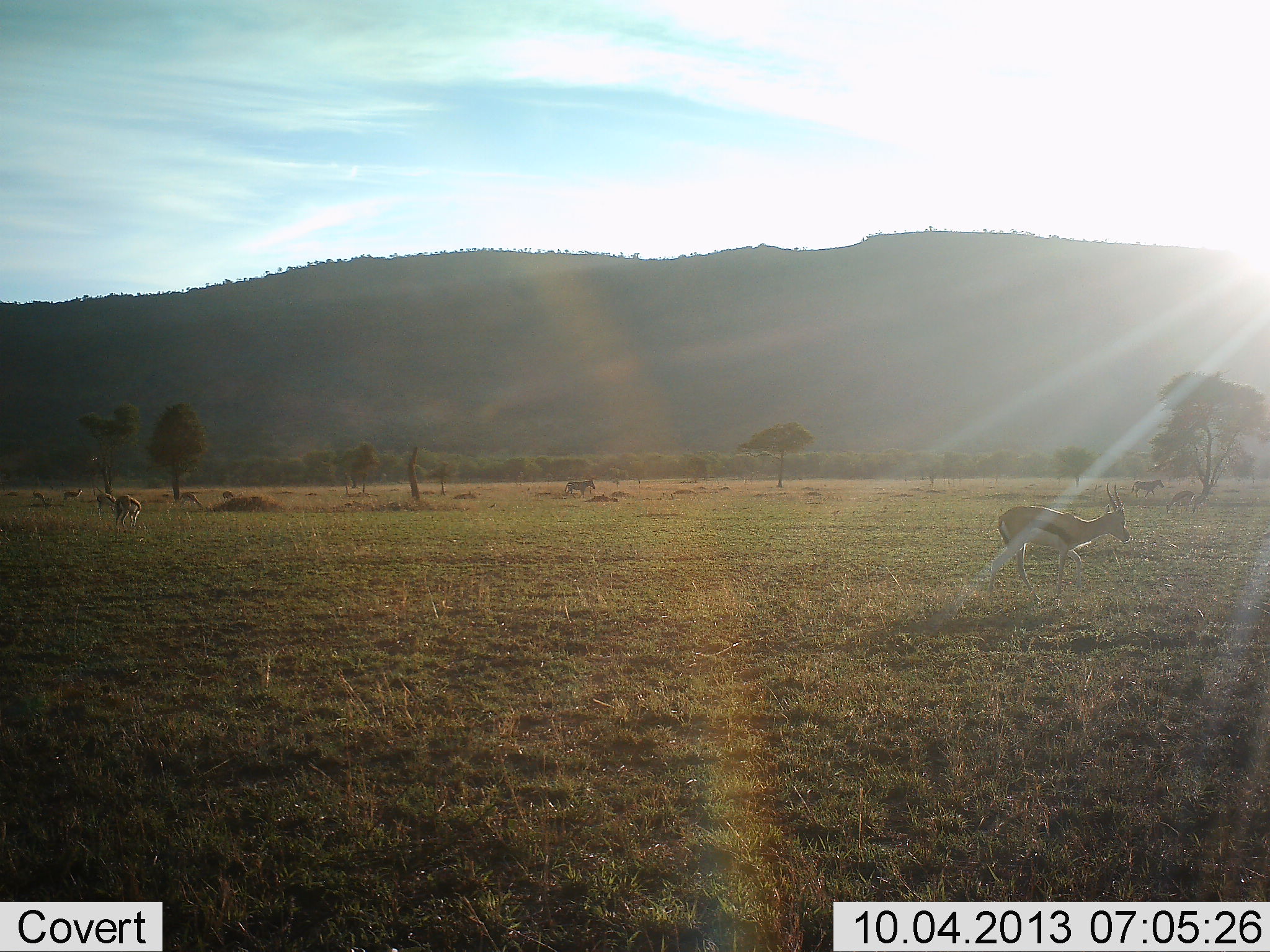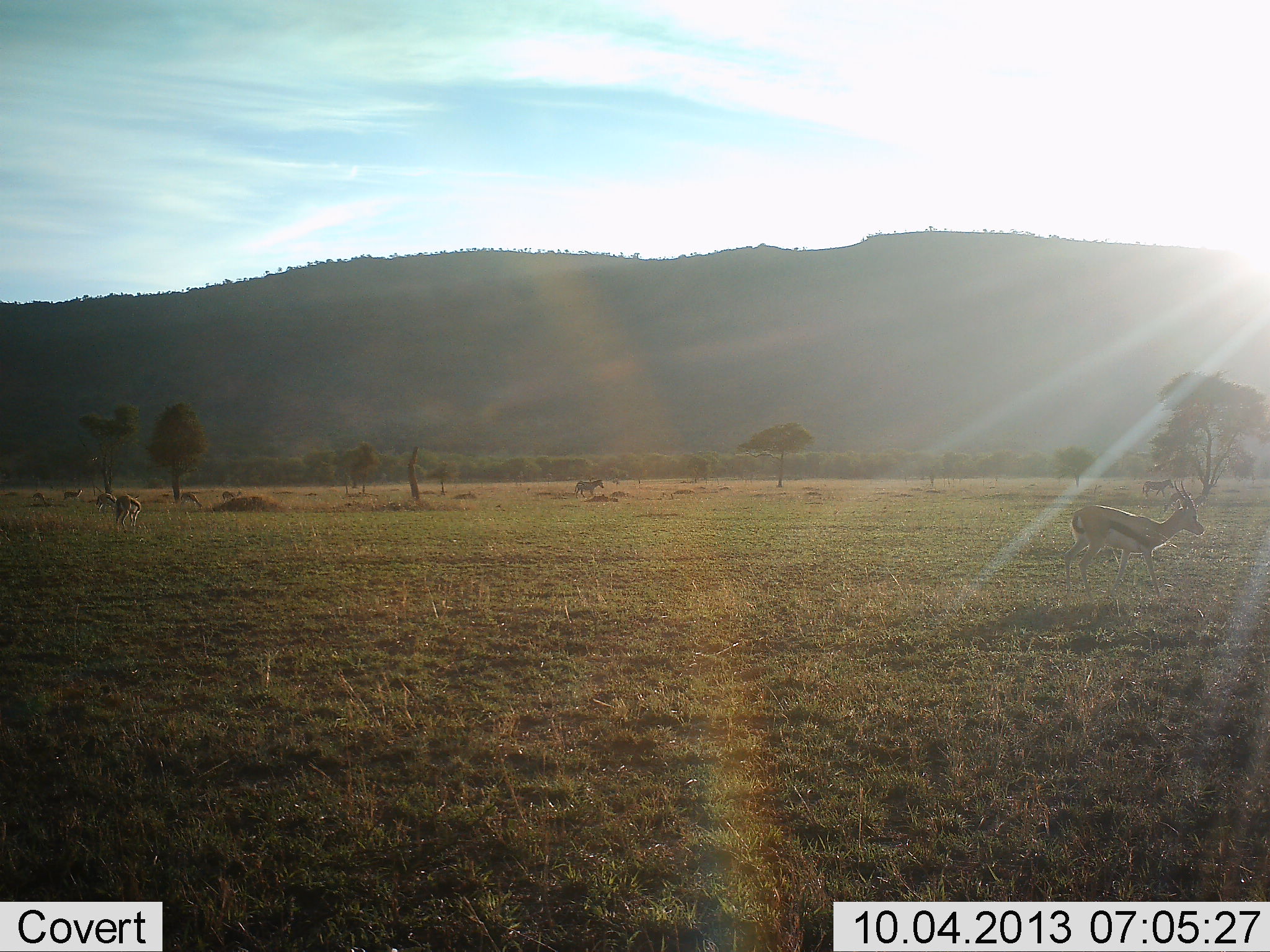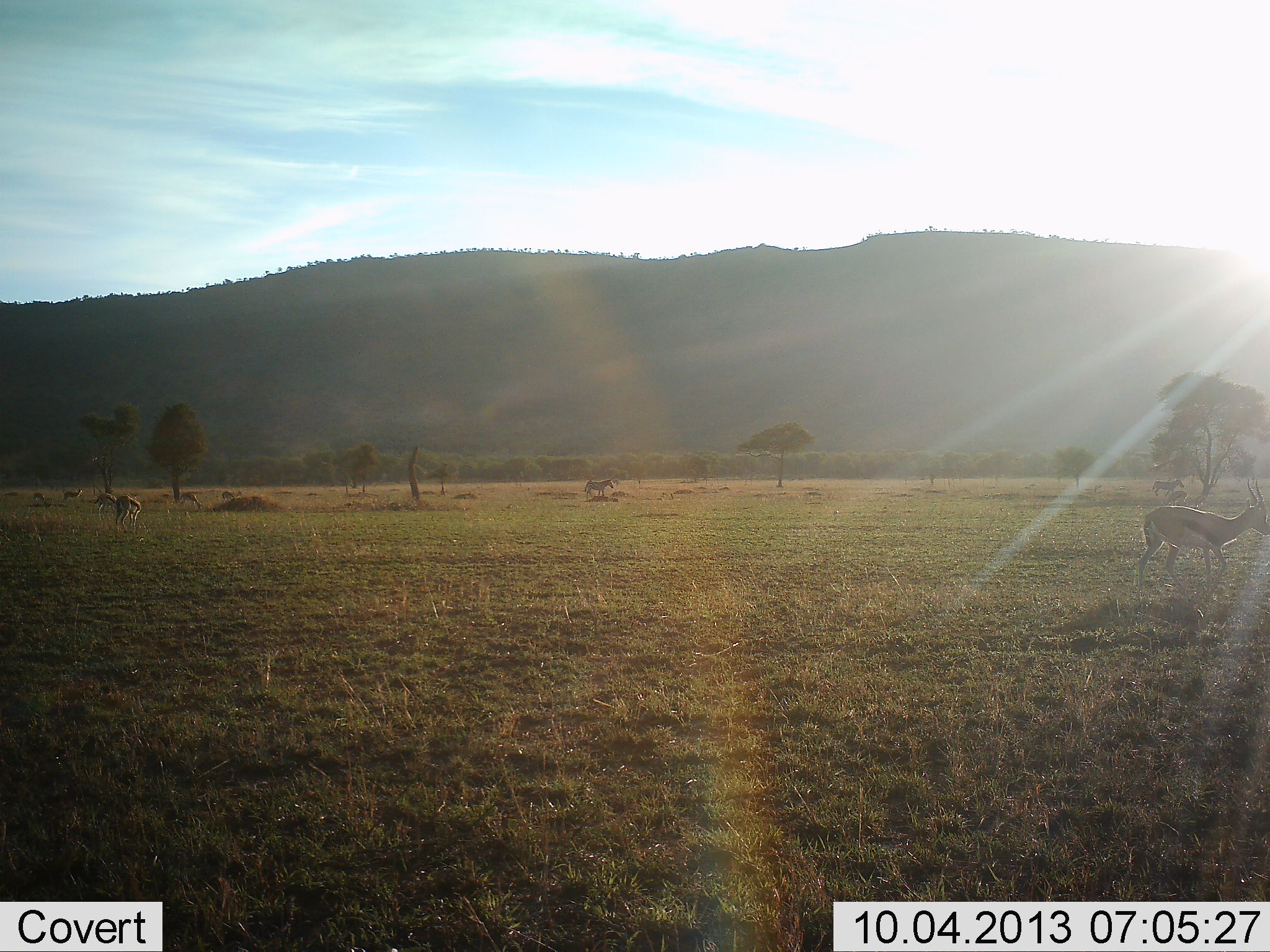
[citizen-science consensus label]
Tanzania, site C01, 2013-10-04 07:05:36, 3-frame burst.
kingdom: Animalia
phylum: Chordata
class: Mammalia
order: Artiodactyla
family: Bovidae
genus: Eudorcas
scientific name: Eudorcas thomsonii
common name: thomson's gazelle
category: gazellethomsons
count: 4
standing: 54%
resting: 0%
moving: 92%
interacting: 0%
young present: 0%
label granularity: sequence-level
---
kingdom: Animalia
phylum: Chordata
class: Mammalia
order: Perissodactyla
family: Equidae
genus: Equus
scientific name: Equus quagga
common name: plains zebra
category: zebra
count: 2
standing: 10%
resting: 0%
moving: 100%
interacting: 0%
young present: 0%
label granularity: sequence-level